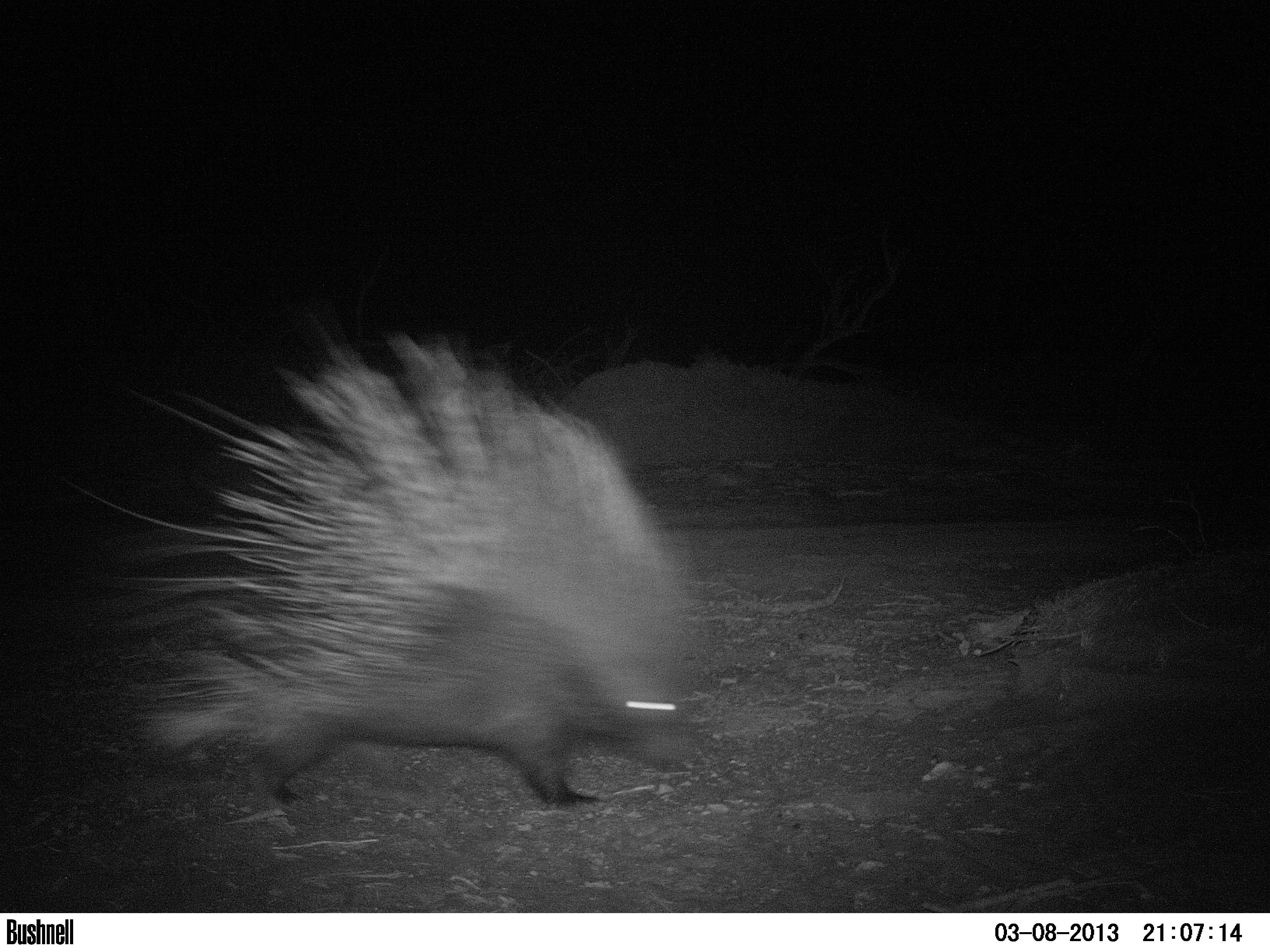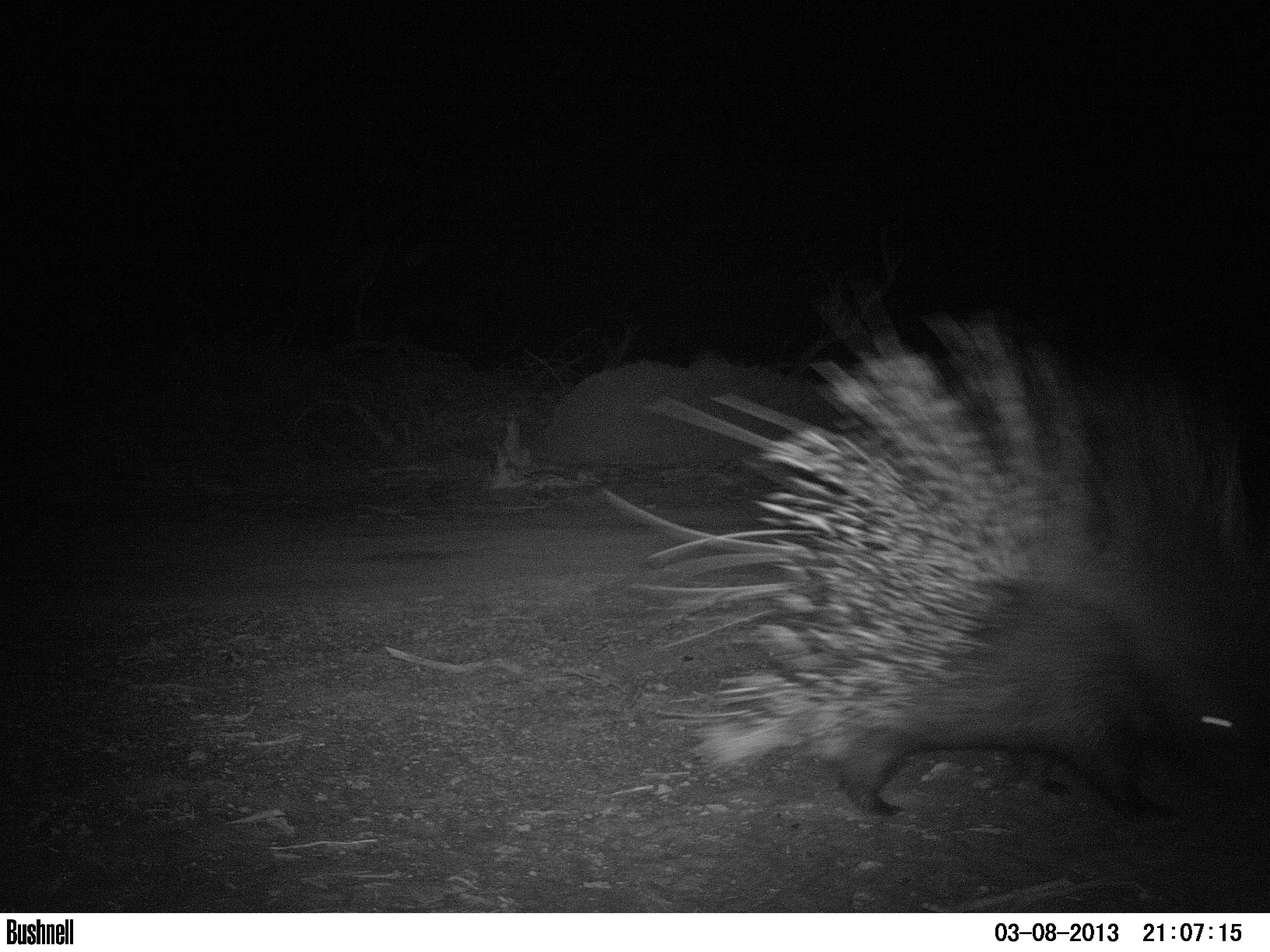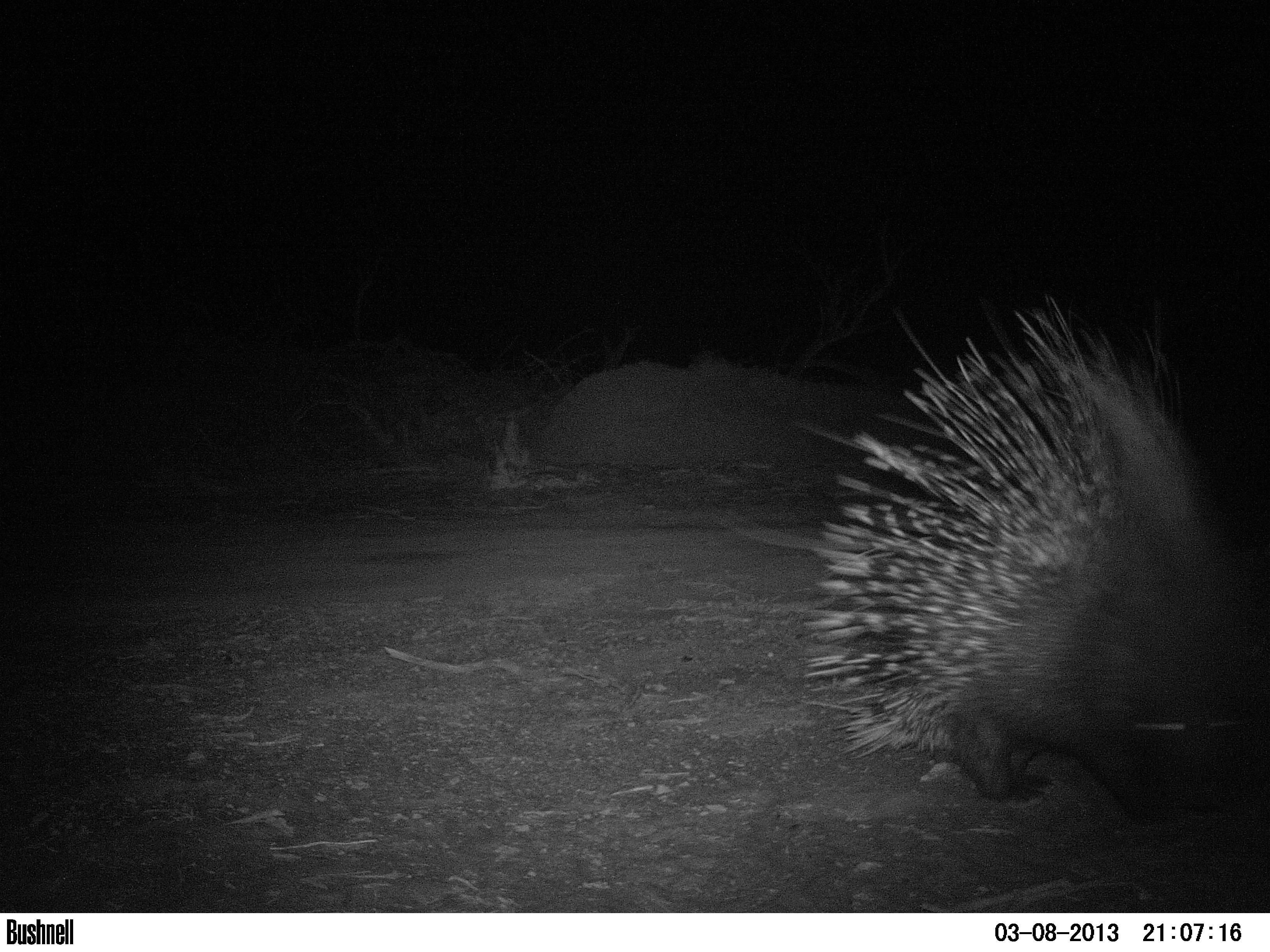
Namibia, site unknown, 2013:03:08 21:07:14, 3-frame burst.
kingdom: Animalia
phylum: Chordata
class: Mammalia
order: Rodentia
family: Hystricidae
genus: Hystrix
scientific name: Hystrix africaeaustralis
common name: cape porcupine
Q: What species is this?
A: Hystrix africaeaustralis (cape porcupine).